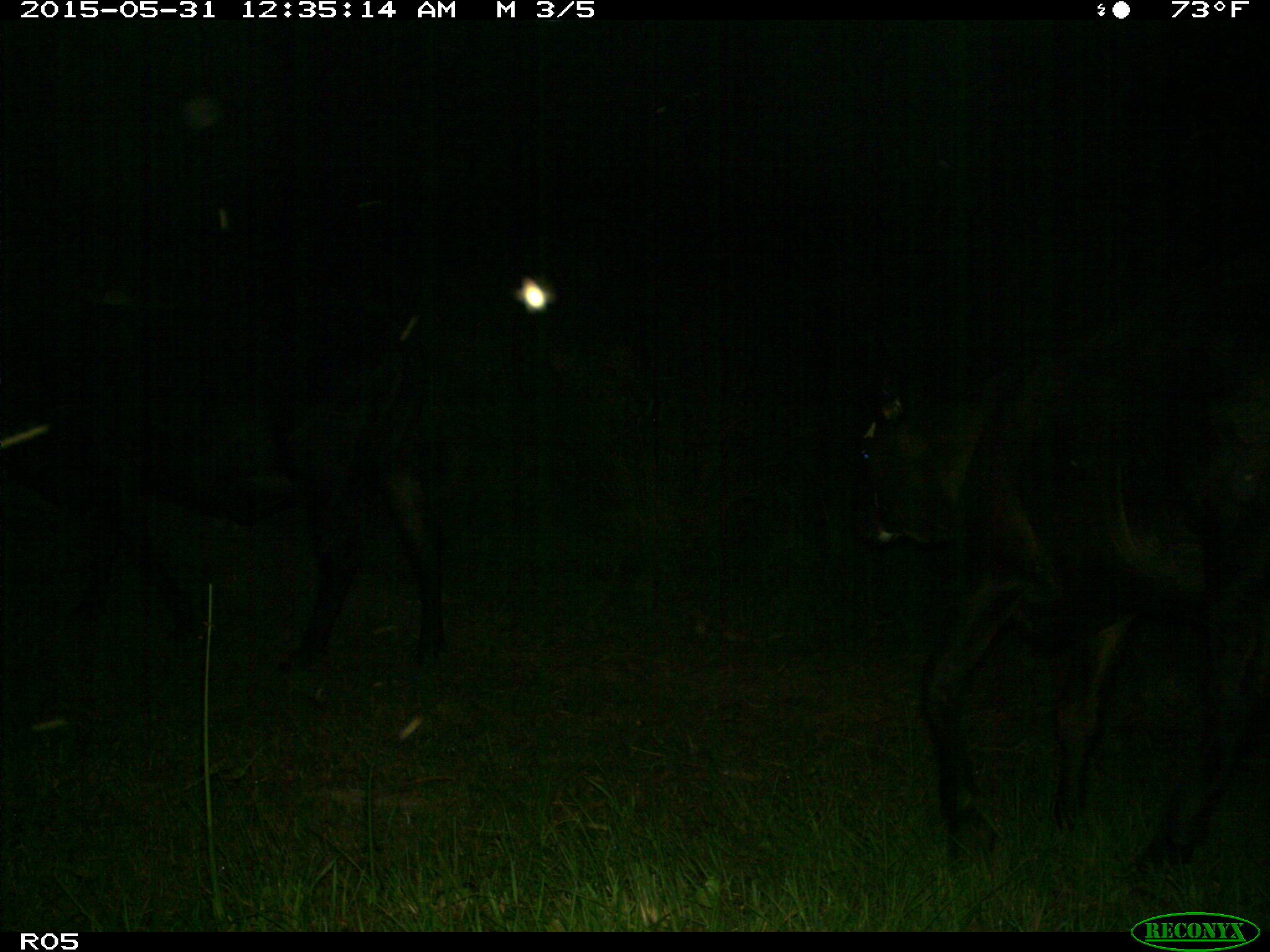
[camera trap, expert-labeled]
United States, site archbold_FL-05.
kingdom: Animalia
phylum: Chordata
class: Mammalia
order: Artiodactyla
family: Bovidae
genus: Bos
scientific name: Bos taurus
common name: domestic cow